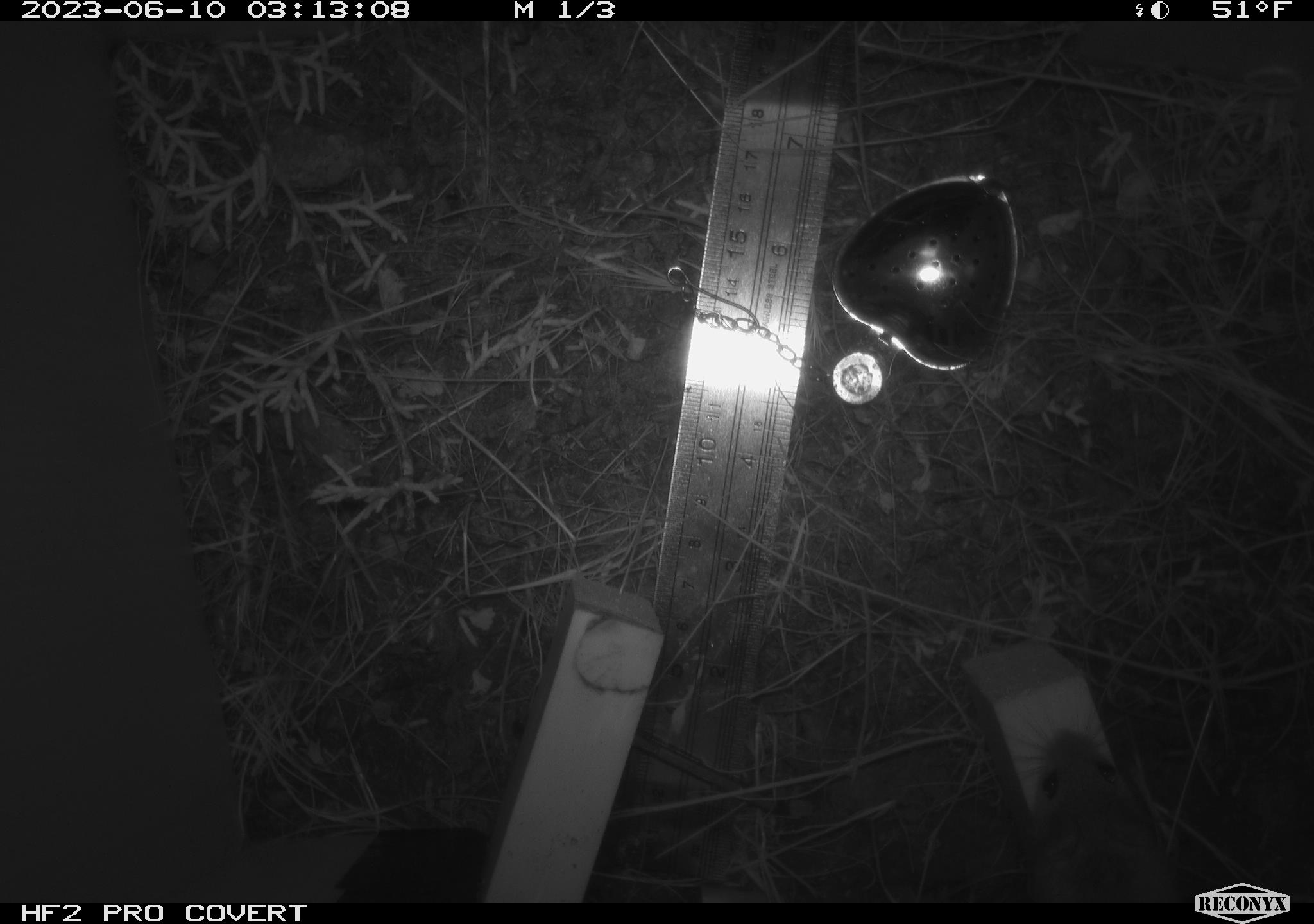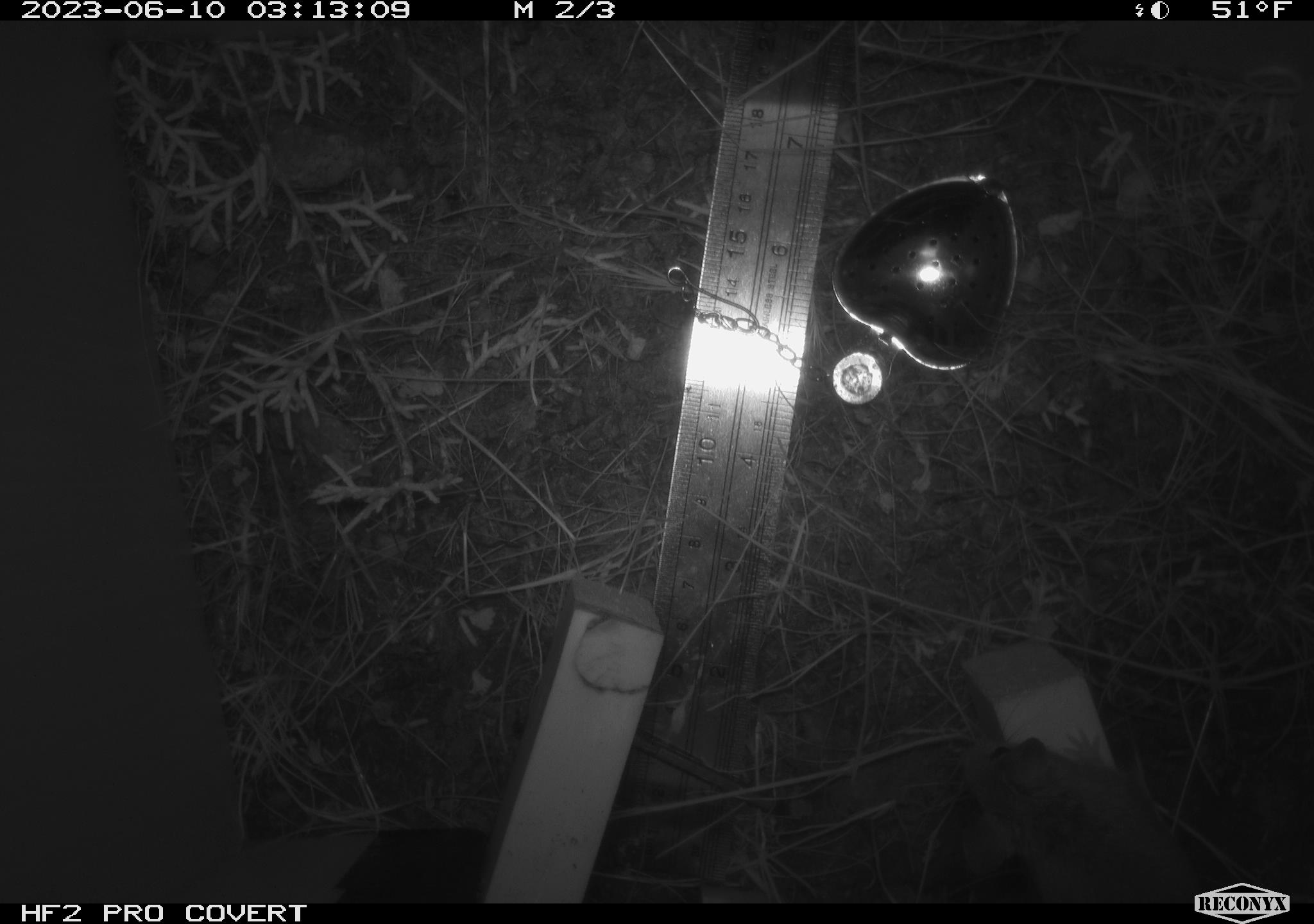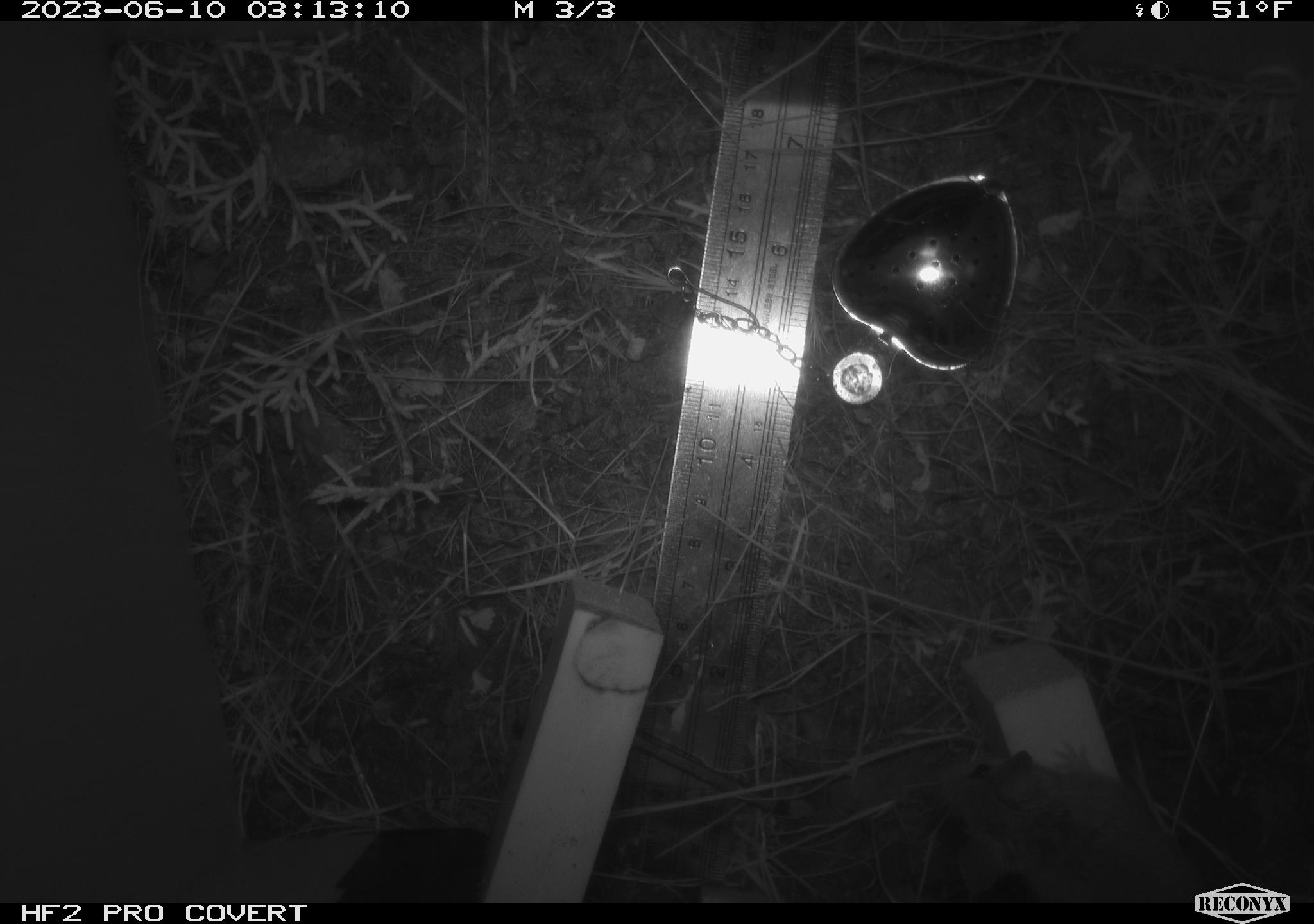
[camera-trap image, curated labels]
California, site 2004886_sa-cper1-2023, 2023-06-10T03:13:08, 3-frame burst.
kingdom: Animalia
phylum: Chordata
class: Mammalia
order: Rodentia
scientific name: Rodentia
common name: mouse species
Mouse species (Rodentia).